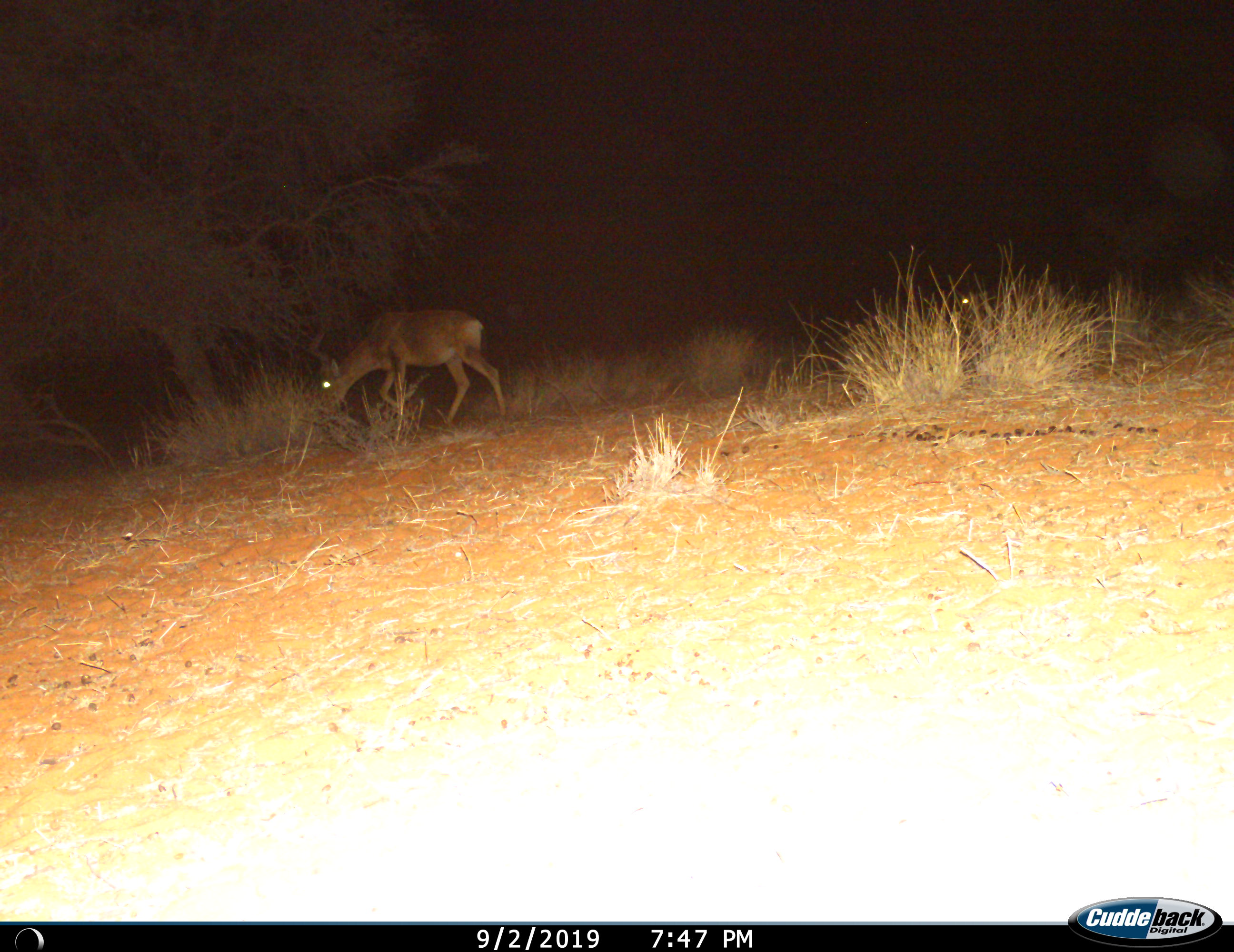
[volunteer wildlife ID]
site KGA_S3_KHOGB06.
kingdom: Animalia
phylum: Chordata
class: Mammalia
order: Artiodactyla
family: Bovidae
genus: Alcelaphus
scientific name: Alcelaphus buselaphus caama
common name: red hartebeest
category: hartebeestred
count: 1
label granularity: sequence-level